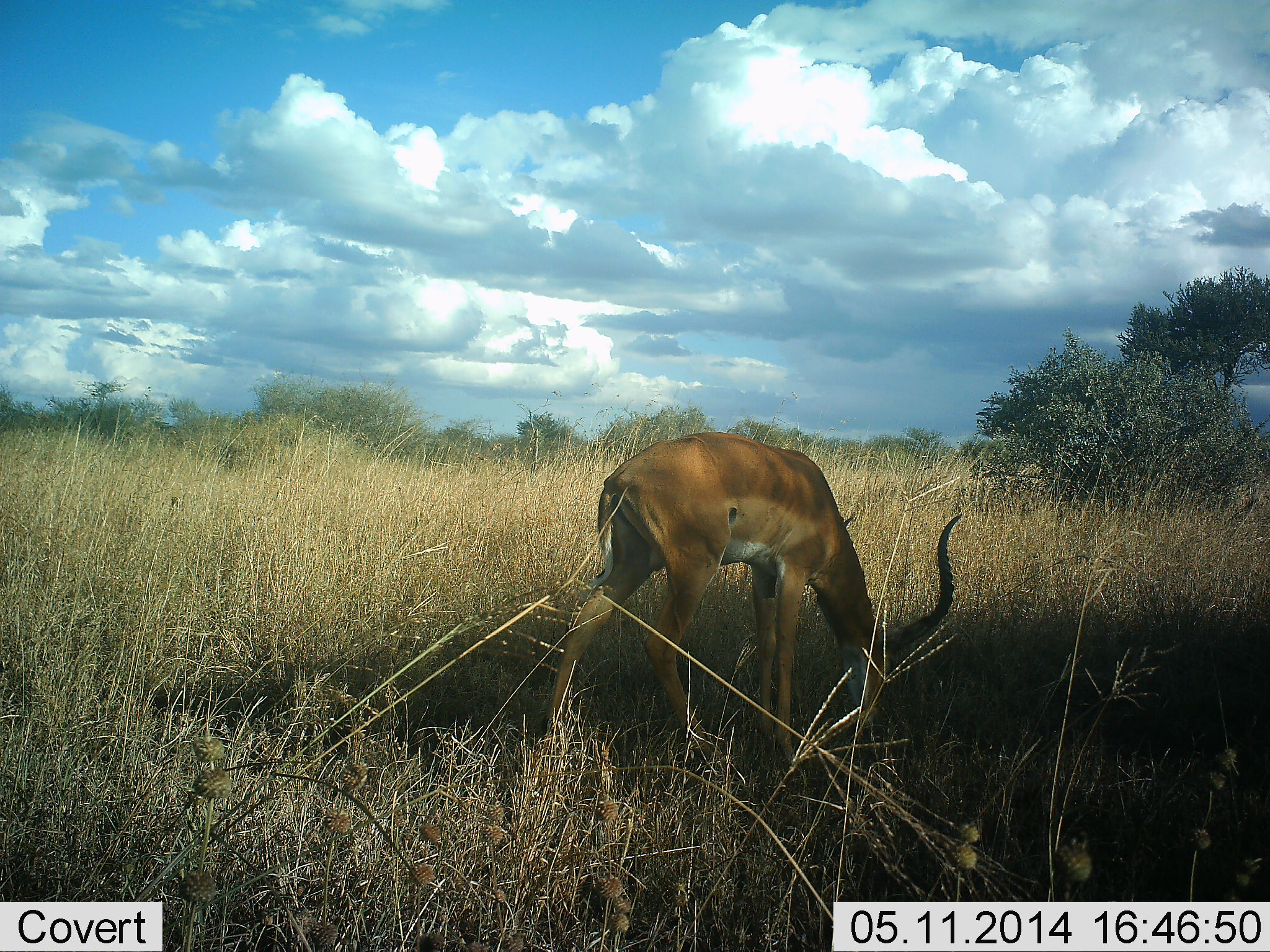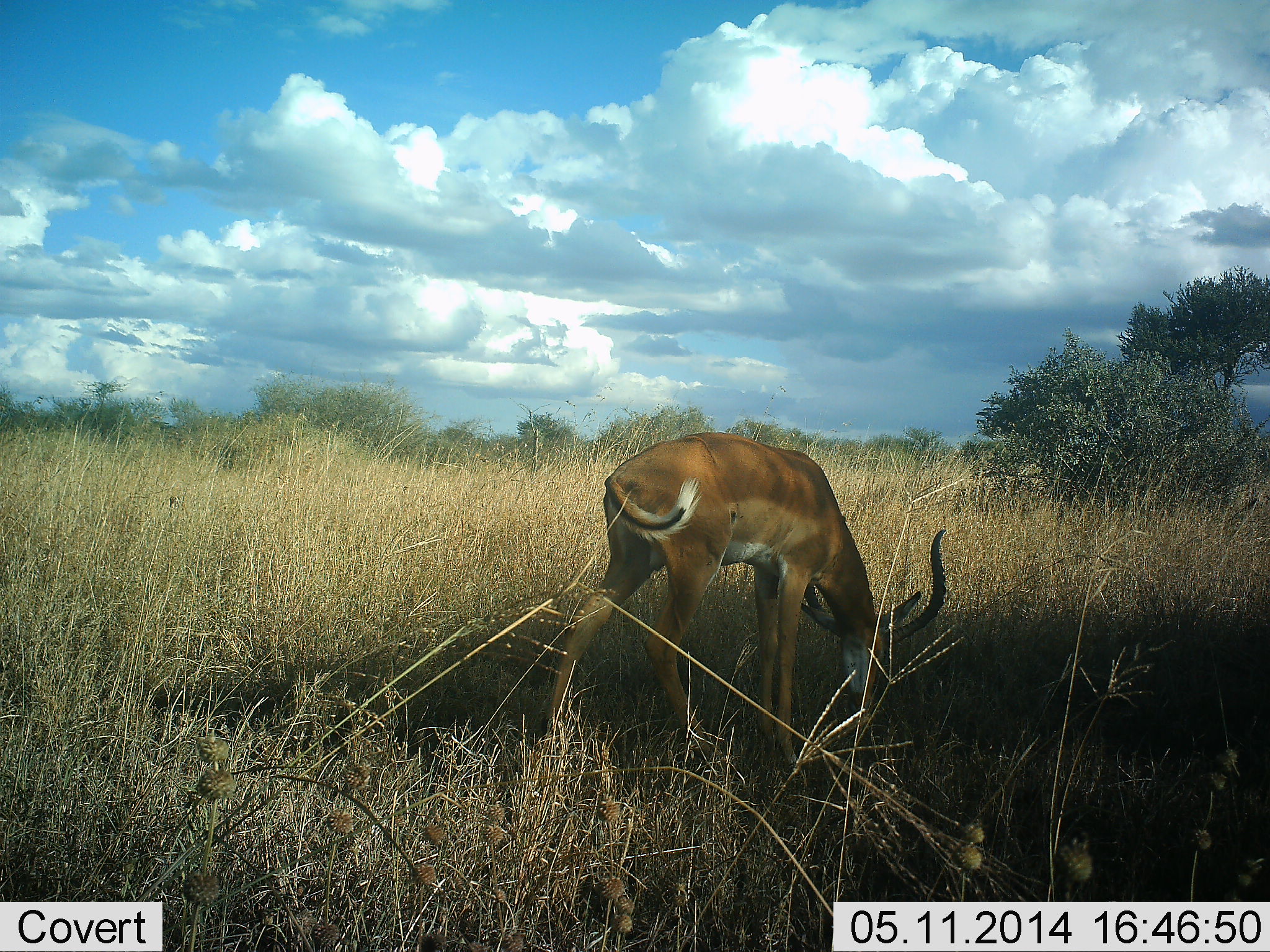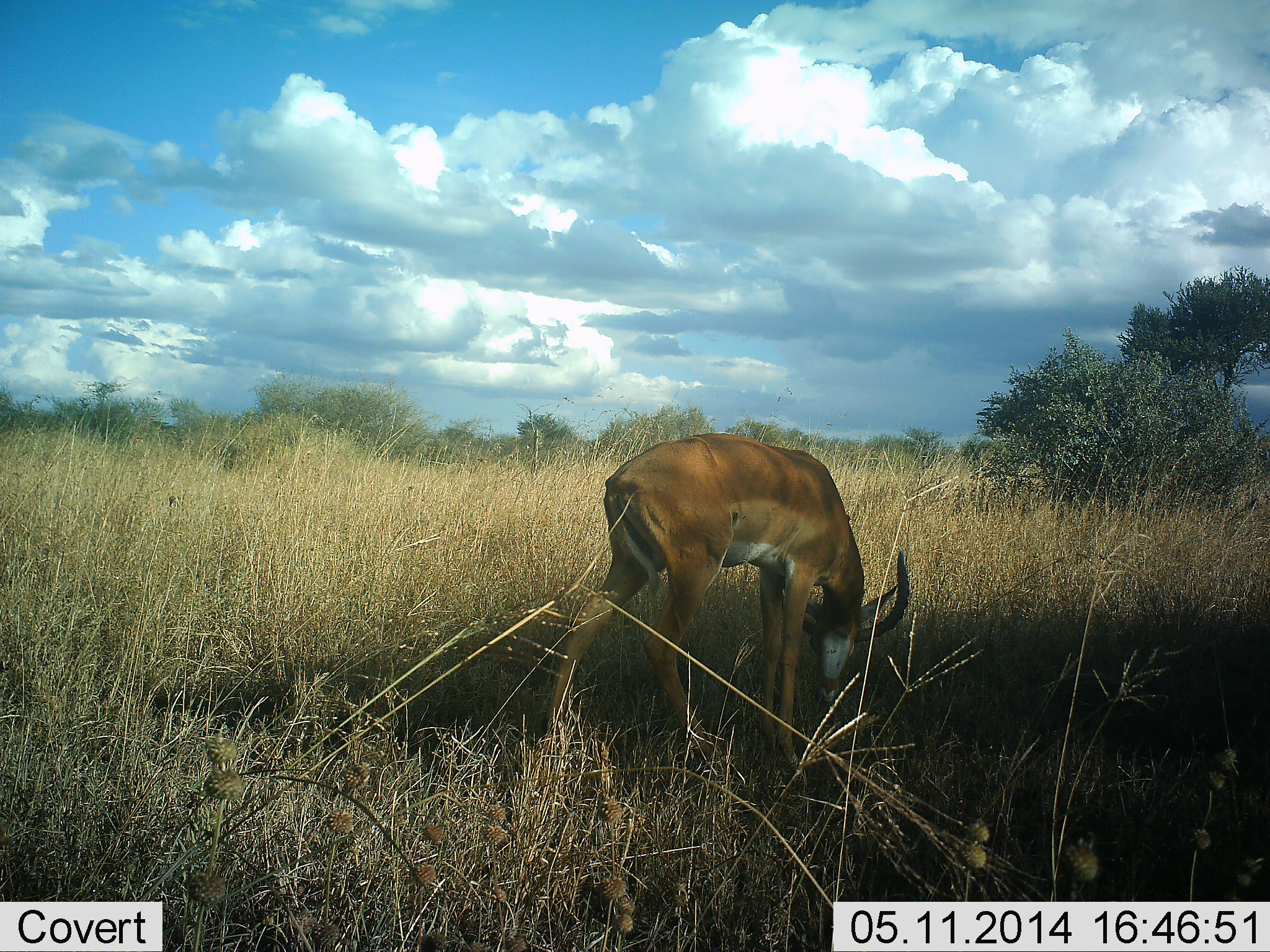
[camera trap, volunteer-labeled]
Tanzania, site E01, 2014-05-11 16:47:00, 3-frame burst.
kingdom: Animalia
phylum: Chordata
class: Mammalia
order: Artiodactyla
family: Bovidae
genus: Aepyceros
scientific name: Aepyceros melampus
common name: impala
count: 1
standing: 10%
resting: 0%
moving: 0%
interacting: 0%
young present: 0%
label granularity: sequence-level